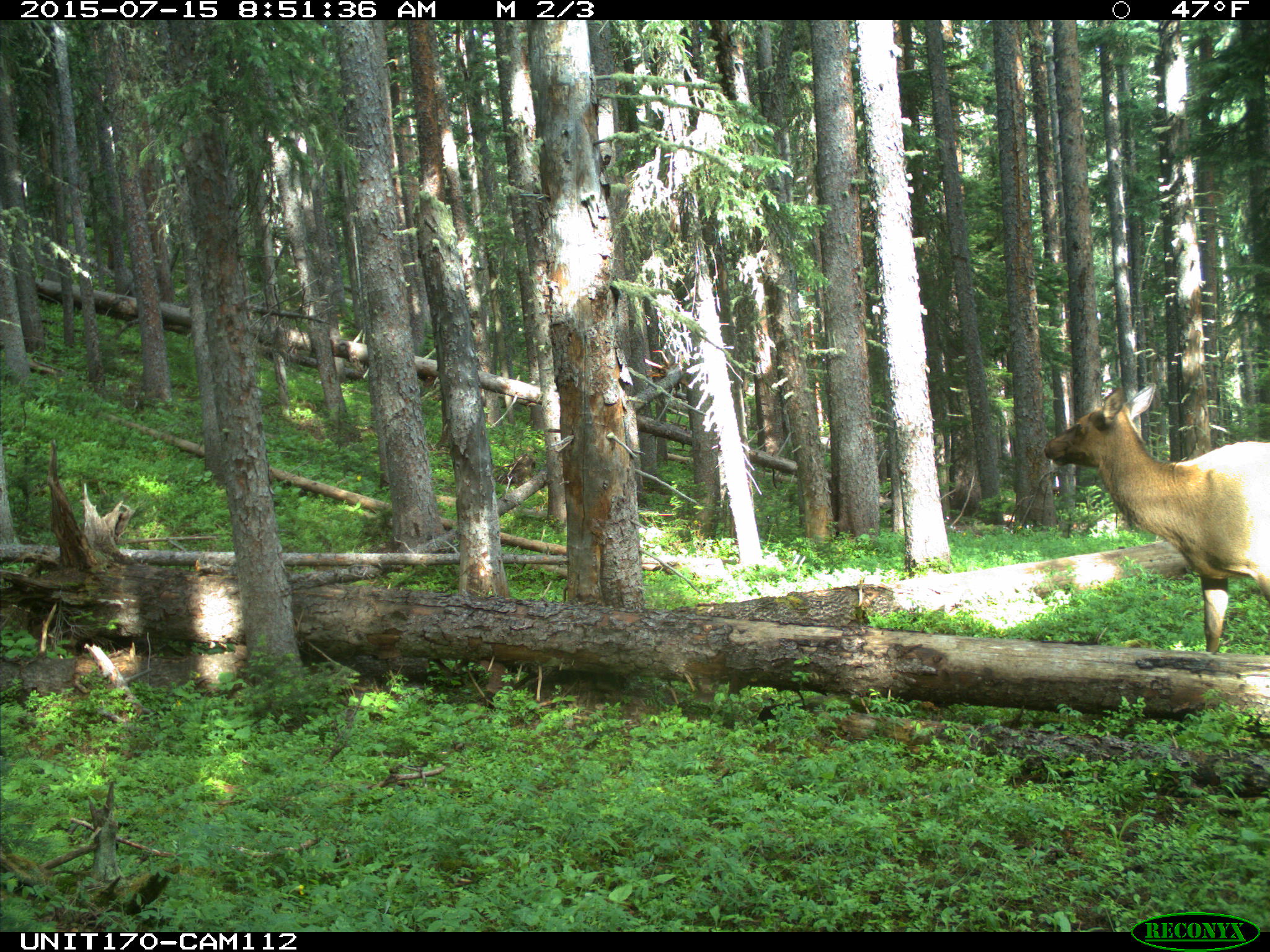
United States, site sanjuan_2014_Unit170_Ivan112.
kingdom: Animalia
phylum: Chordata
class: Mammalia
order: Artiodactyla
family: Cervidae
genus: Cervus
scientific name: Cervus elaphus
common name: red deer